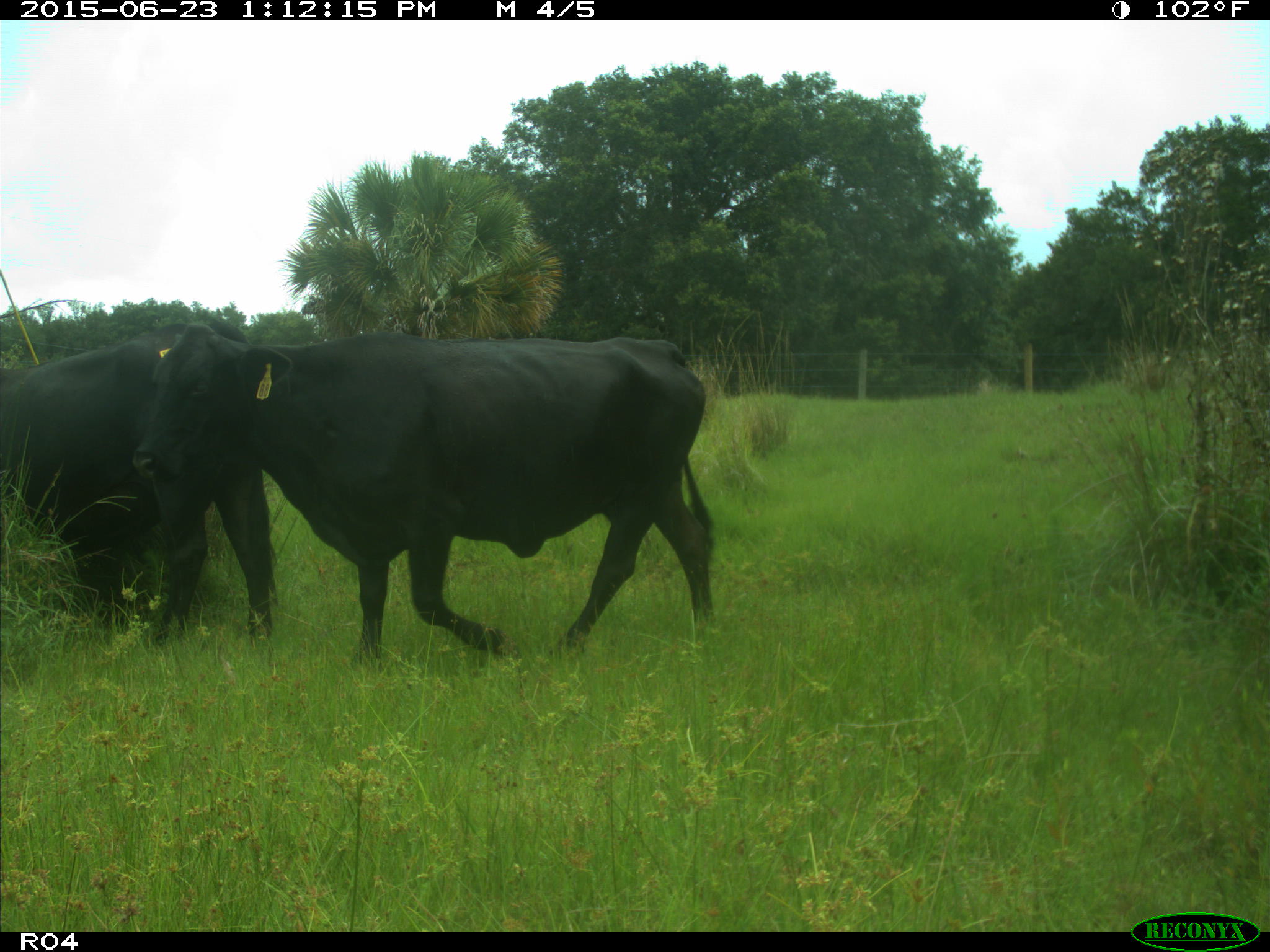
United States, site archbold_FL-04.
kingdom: Animalia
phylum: Chordata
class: Mammalia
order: Artiodactyla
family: Bovidae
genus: Bos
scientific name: Bos taurus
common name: domestic cow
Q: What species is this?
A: Bos taurus (domestic cow).